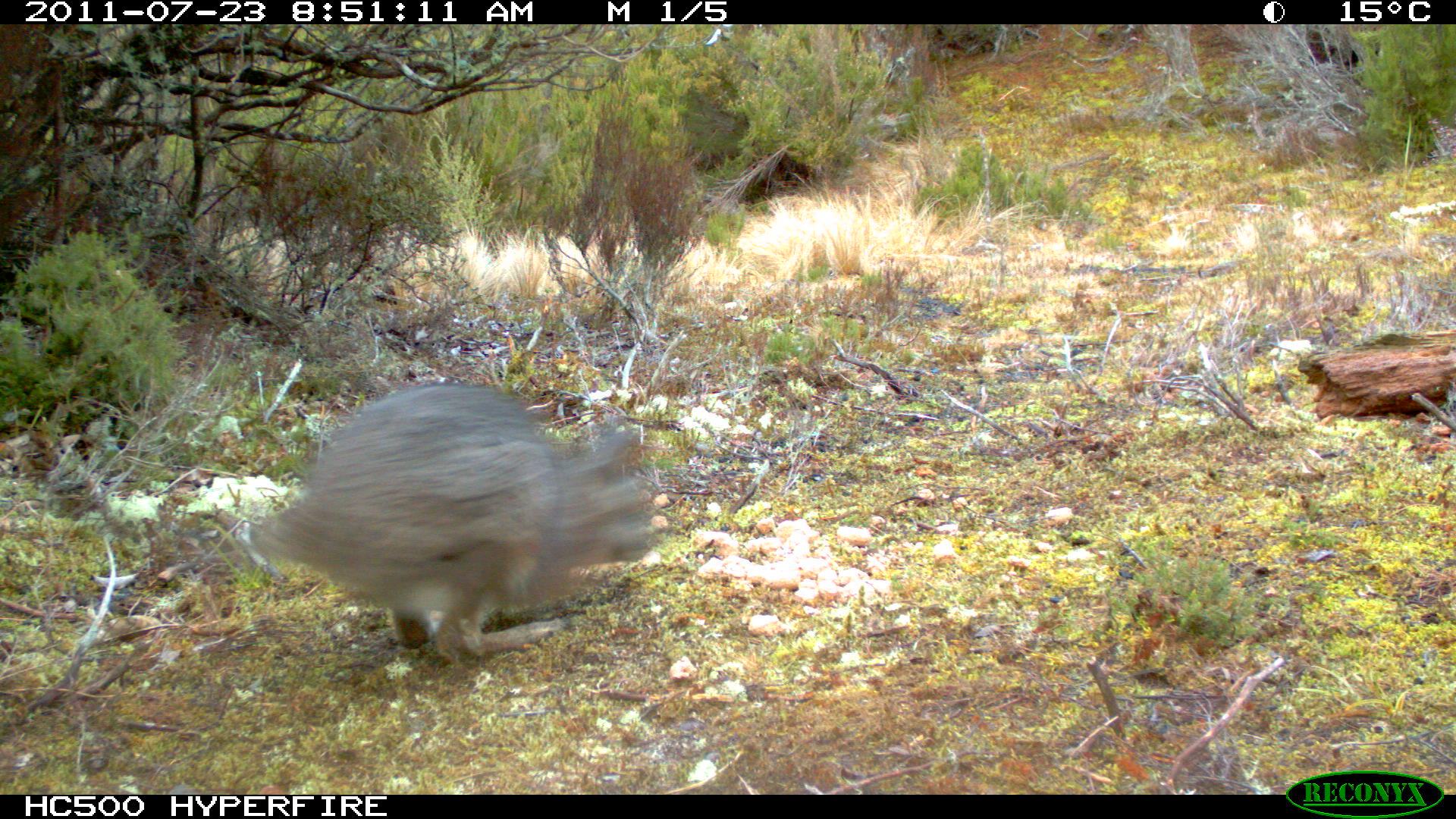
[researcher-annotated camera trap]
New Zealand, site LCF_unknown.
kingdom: Animalia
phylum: Chordata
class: Mammalia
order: Diprotodontia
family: Macropodidae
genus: Notamacropus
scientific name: Notamacropus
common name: wallaby